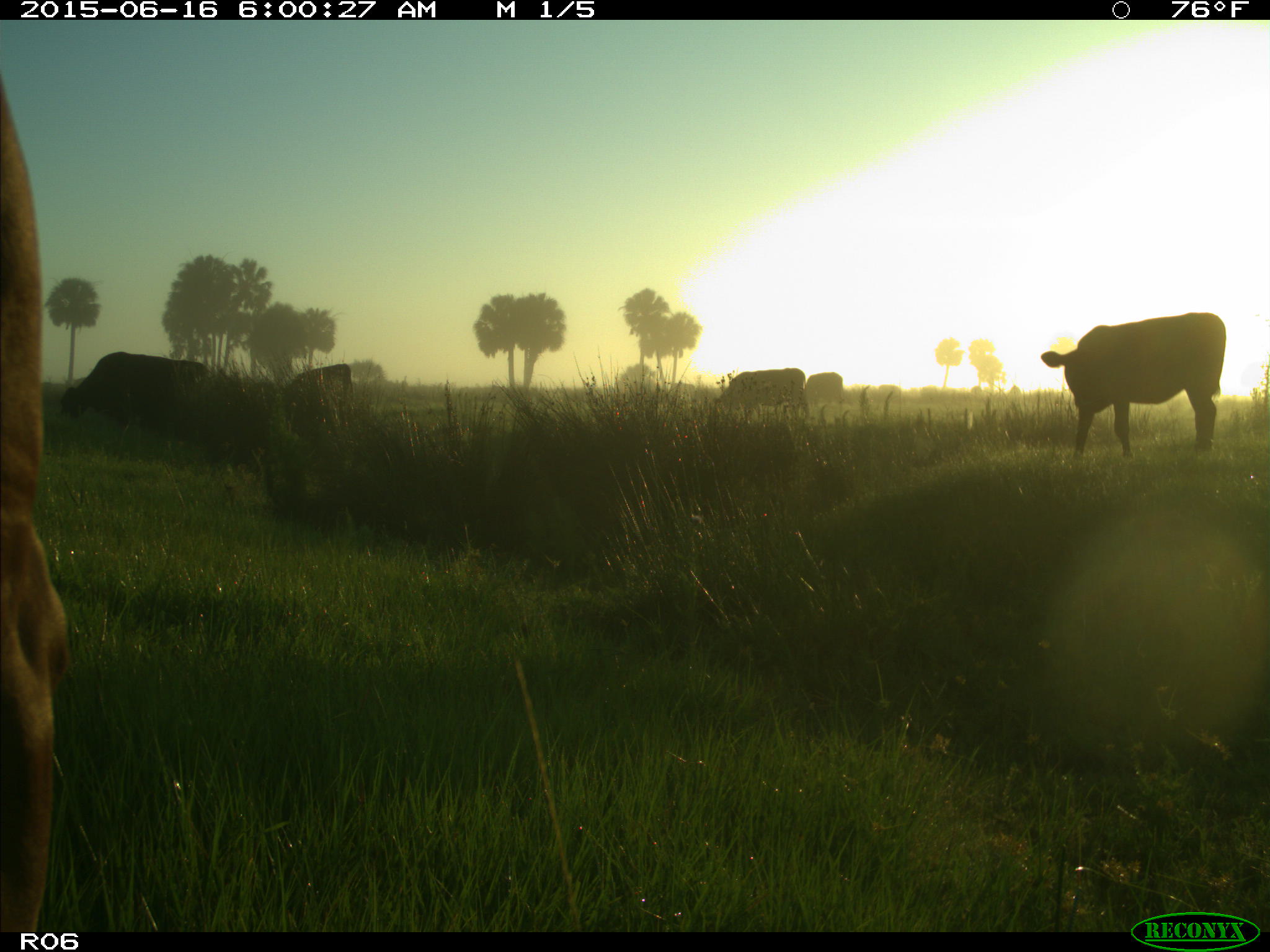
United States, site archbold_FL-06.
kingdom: Animalia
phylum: Chordata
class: Mammalia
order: Artiodactyla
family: Bovidae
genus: Bos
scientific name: Bos taurus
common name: domestic cow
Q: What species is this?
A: Bos taurus (domestic cow).